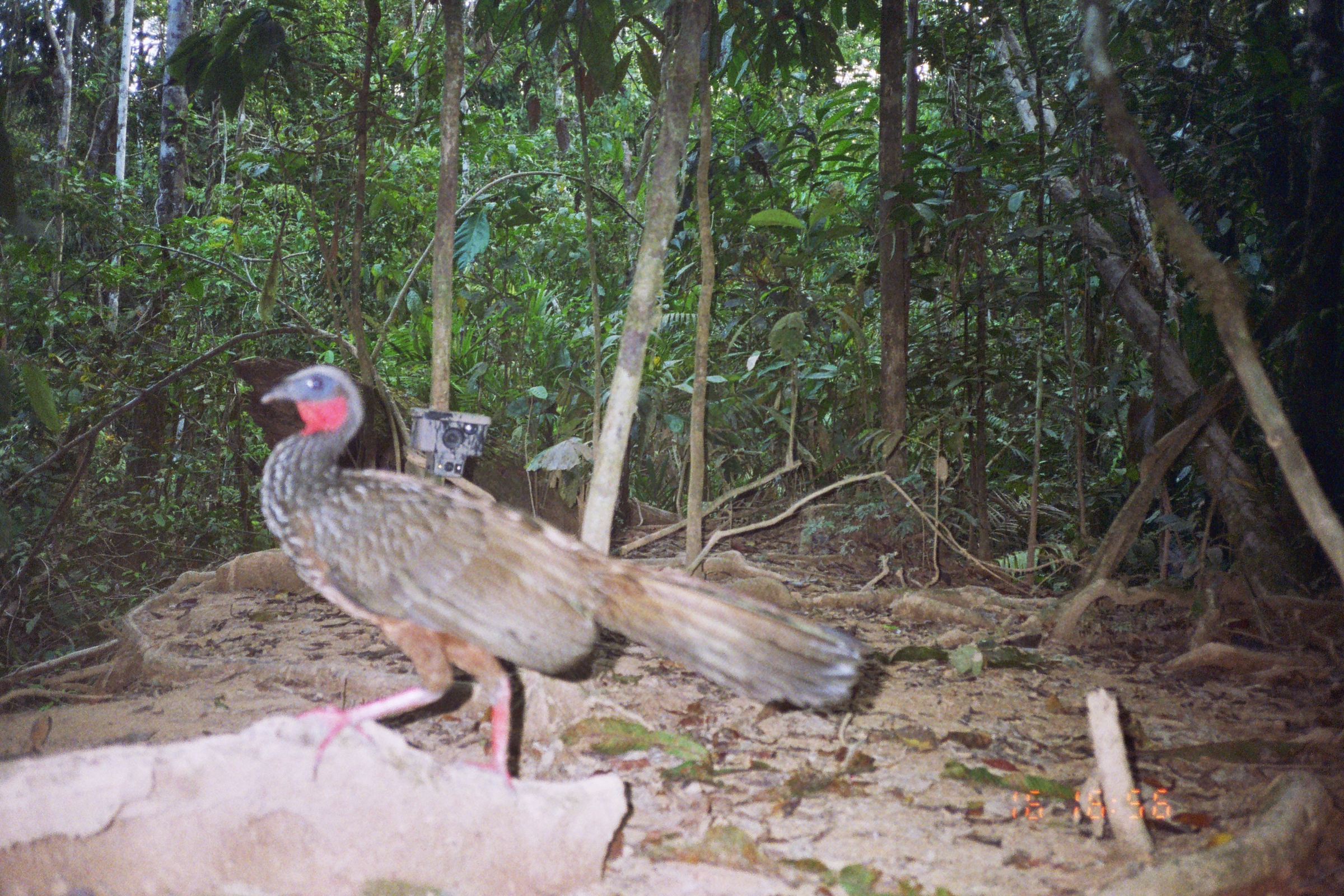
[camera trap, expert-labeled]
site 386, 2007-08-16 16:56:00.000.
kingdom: Animalia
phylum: Chordata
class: Aves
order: Galliformes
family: Cracidae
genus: Penelope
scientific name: Penelope jacquacu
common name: spix's guan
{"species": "Penelope jacquacu (spix's guan)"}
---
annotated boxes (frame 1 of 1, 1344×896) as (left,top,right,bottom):
penelope jacquacu: (255,363,864,798)